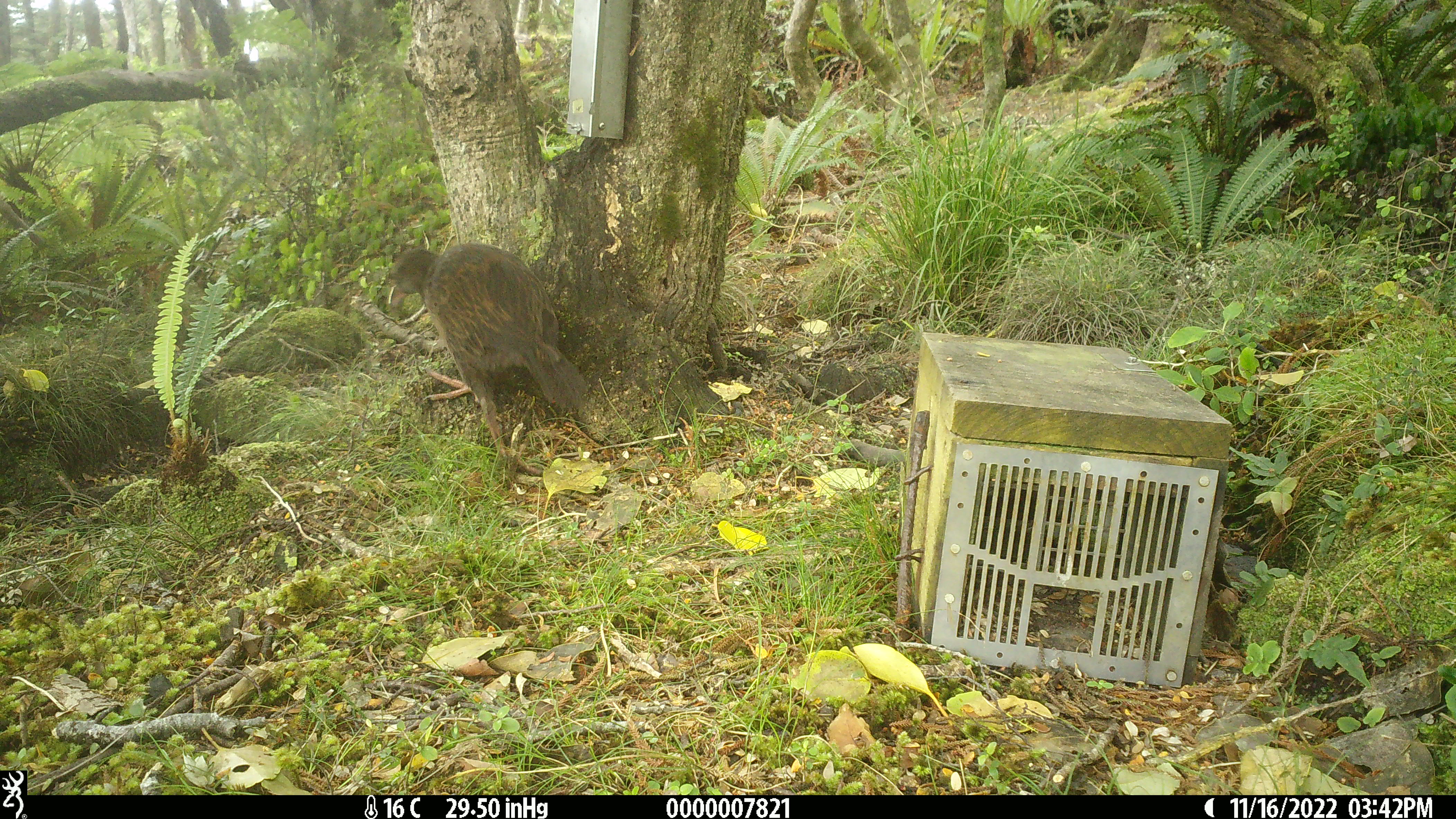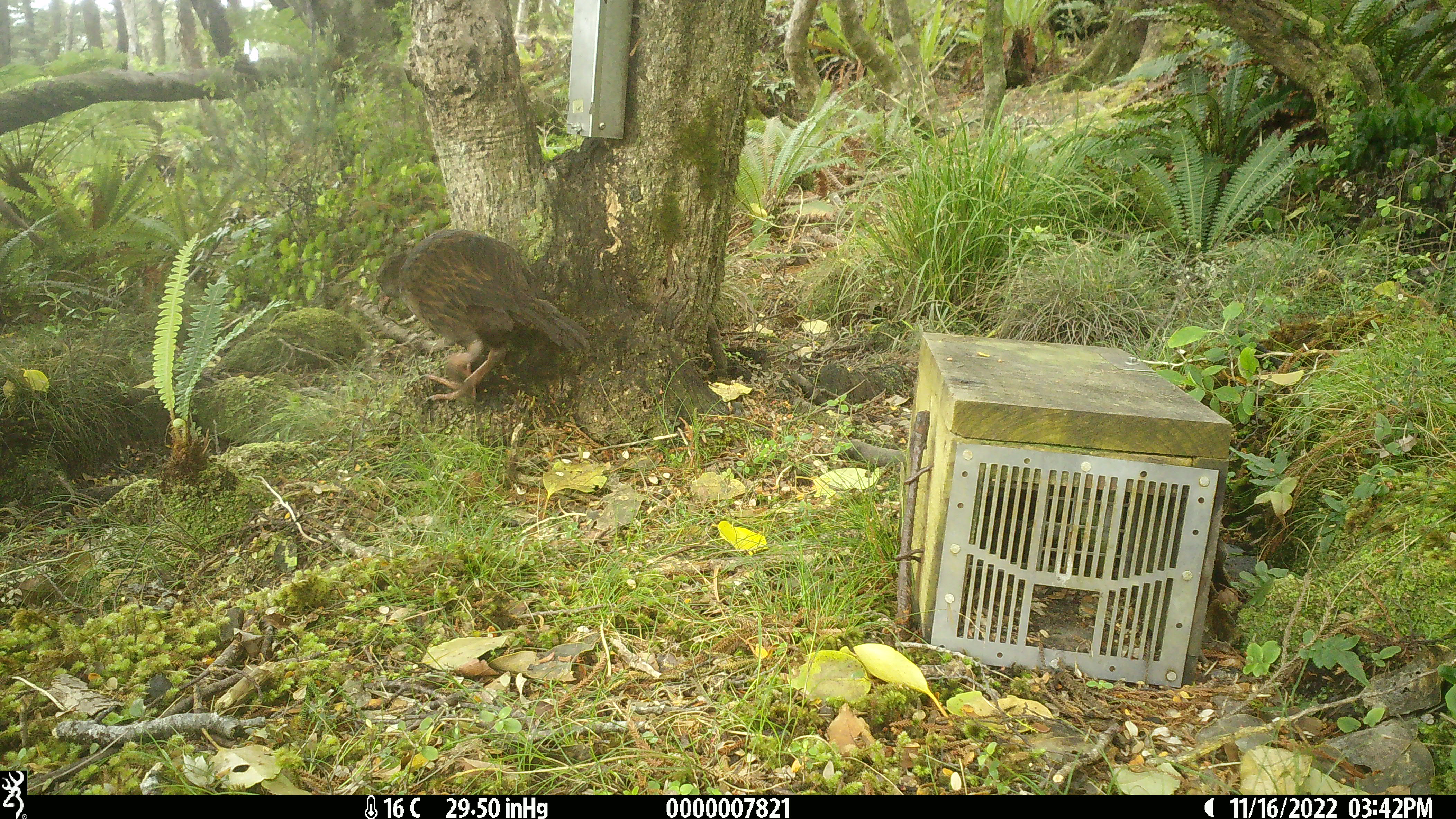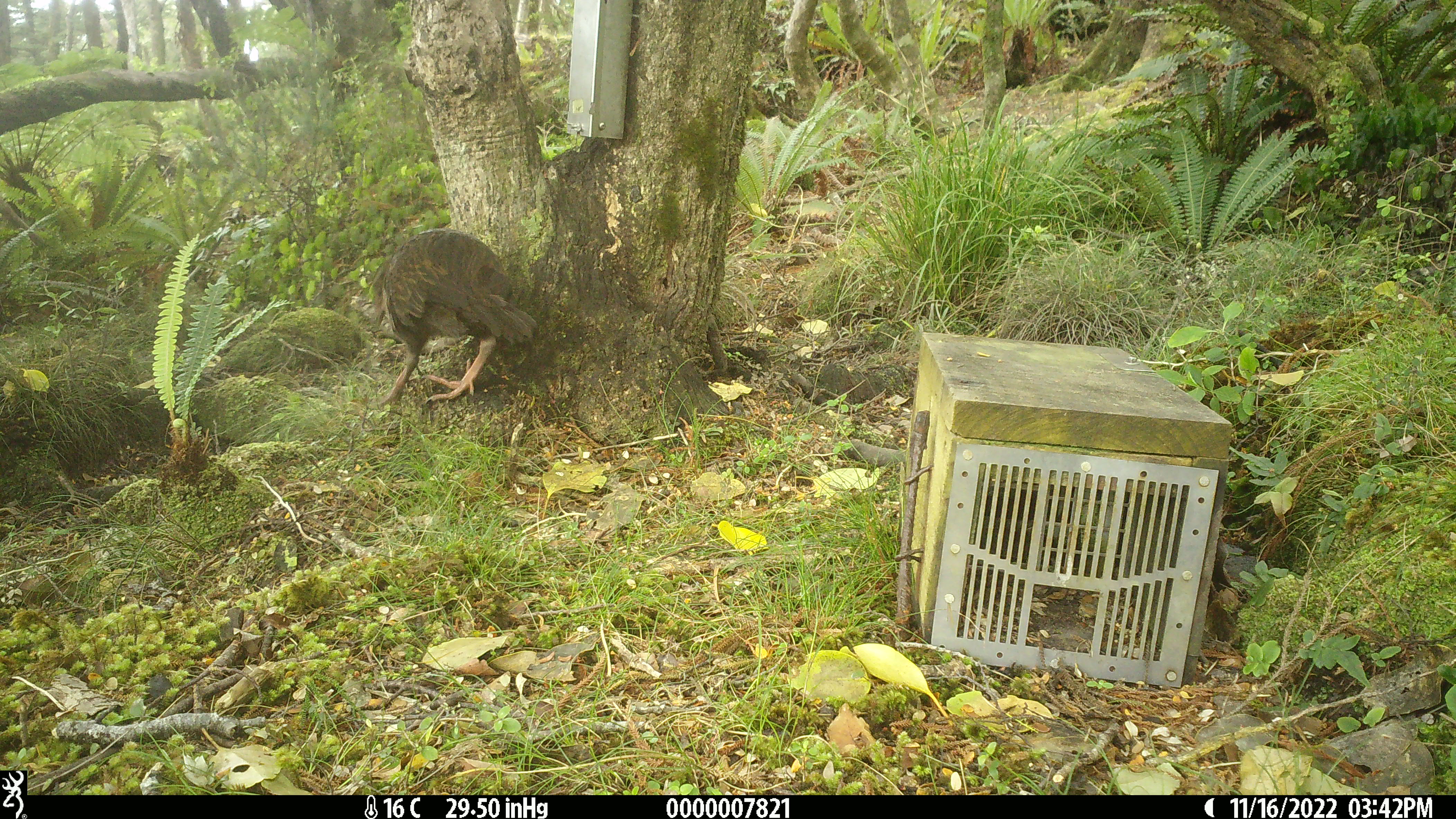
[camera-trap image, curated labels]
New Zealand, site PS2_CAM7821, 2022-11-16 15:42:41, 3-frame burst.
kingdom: Animalia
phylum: Chordata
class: Aves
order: Gruiformes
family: Rallidae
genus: Gallirallus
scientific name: Gallirallus australis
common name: weka